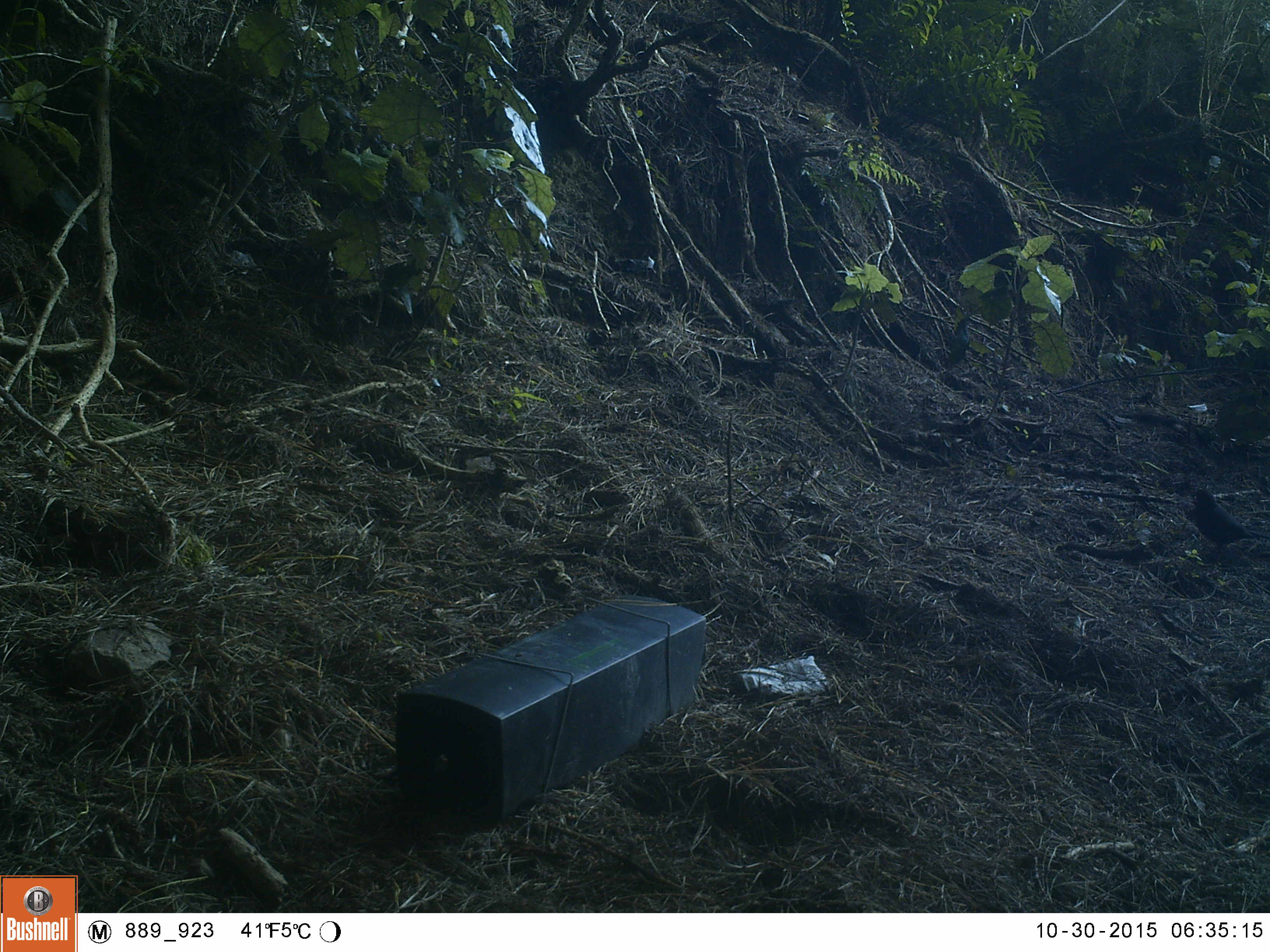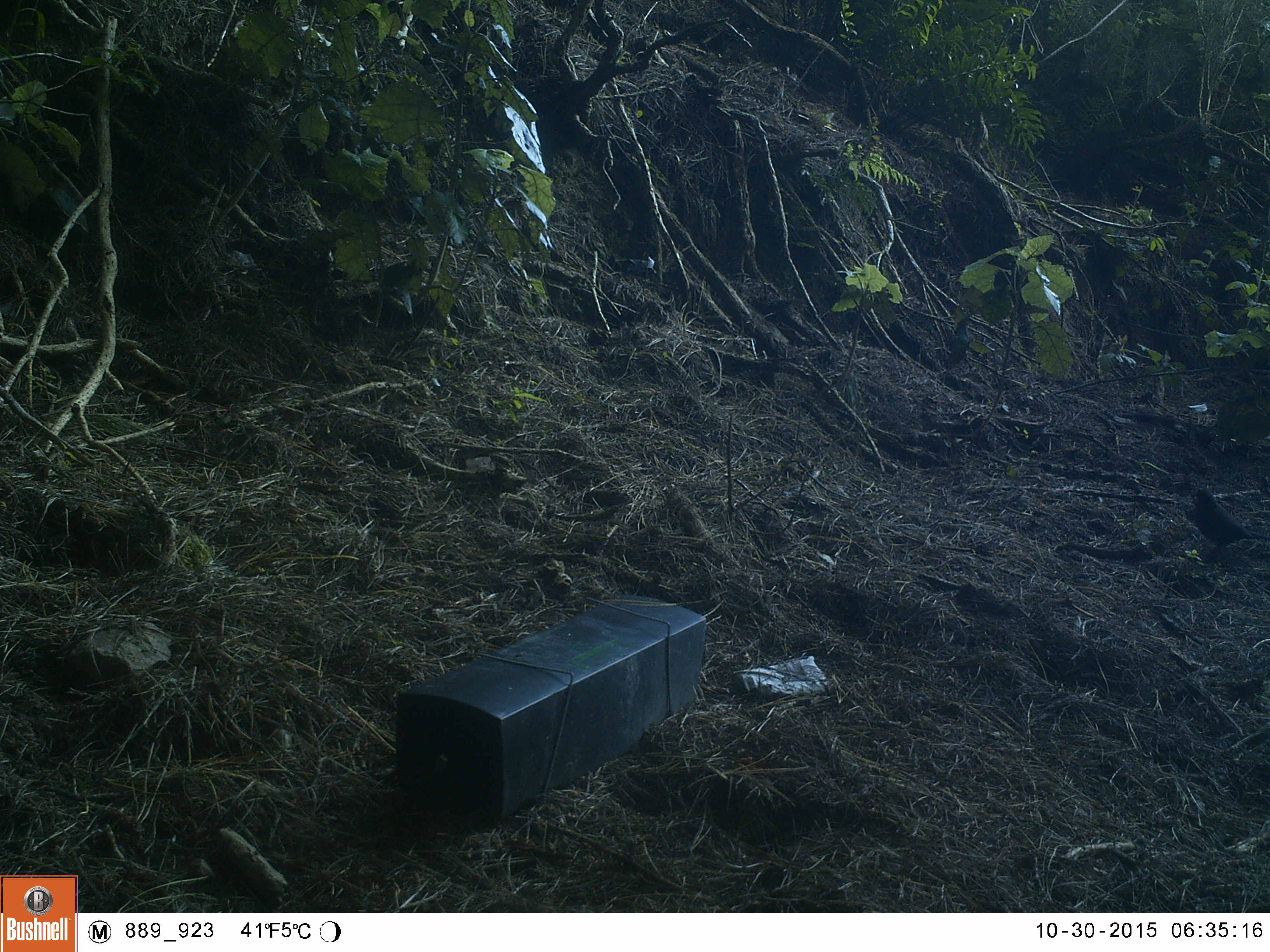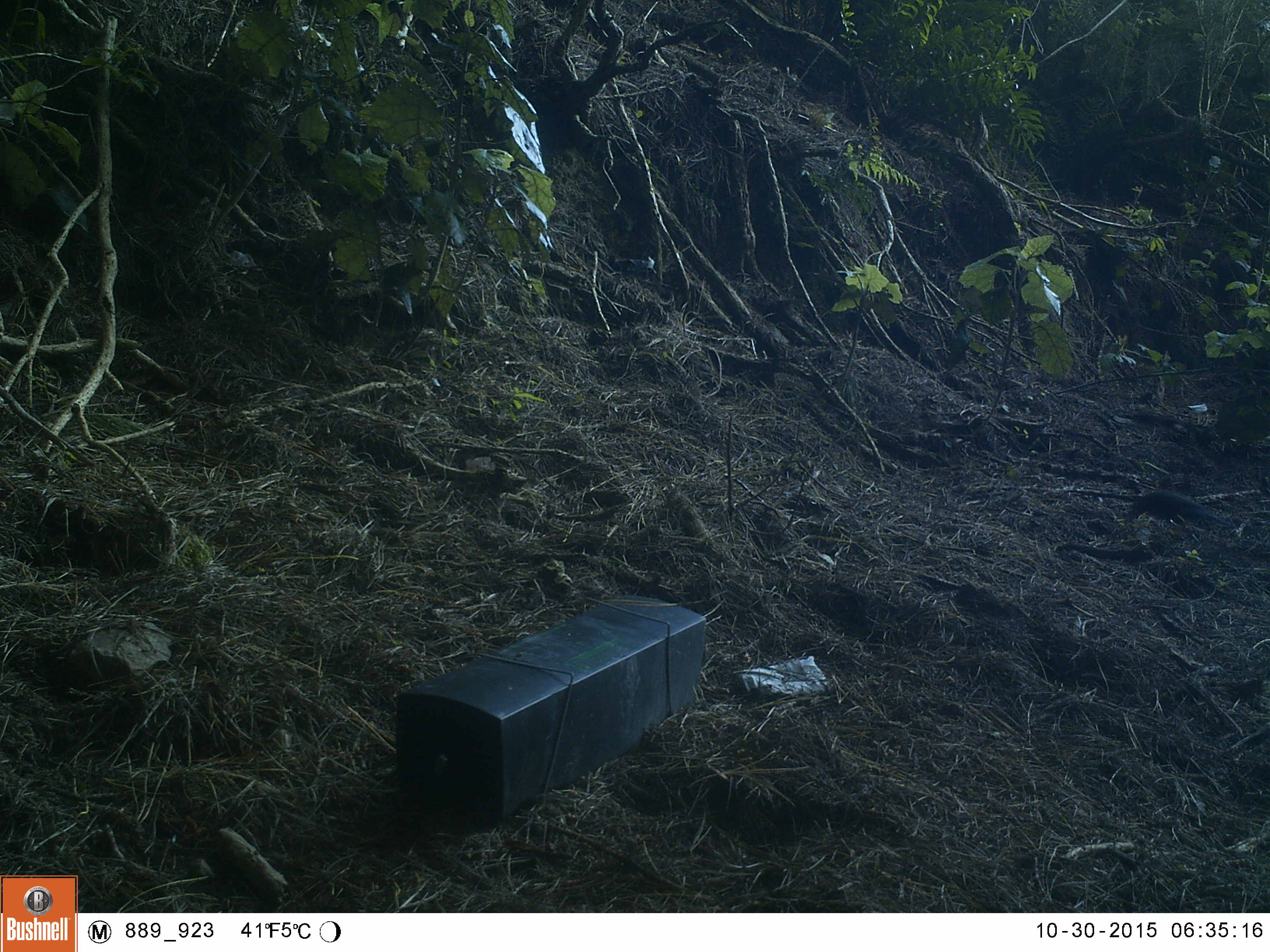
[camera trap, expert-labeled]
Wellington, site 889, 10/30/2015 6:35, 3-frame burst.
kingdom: Animalia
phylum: Chordata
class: Aves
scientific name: Aves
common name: bird